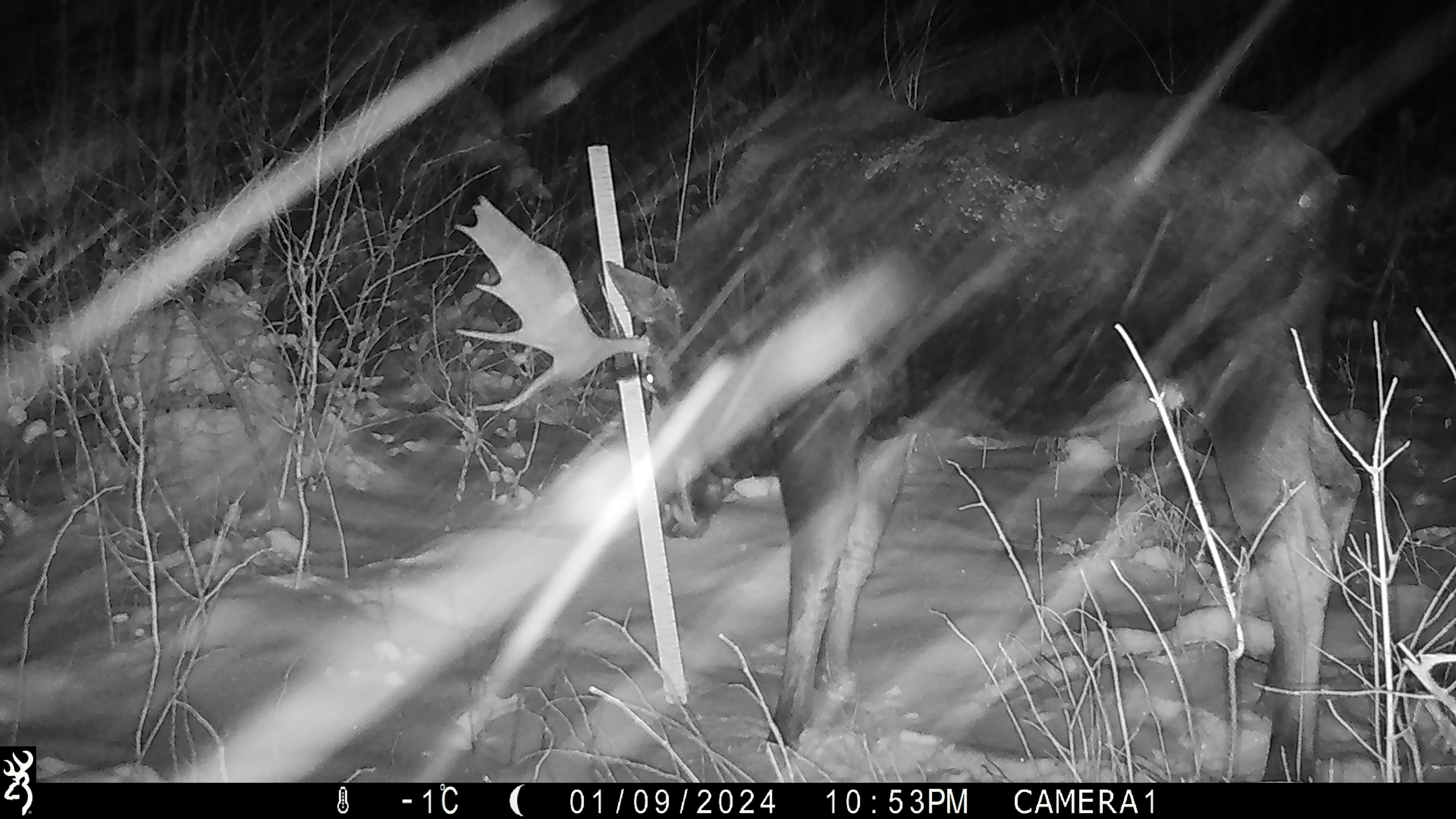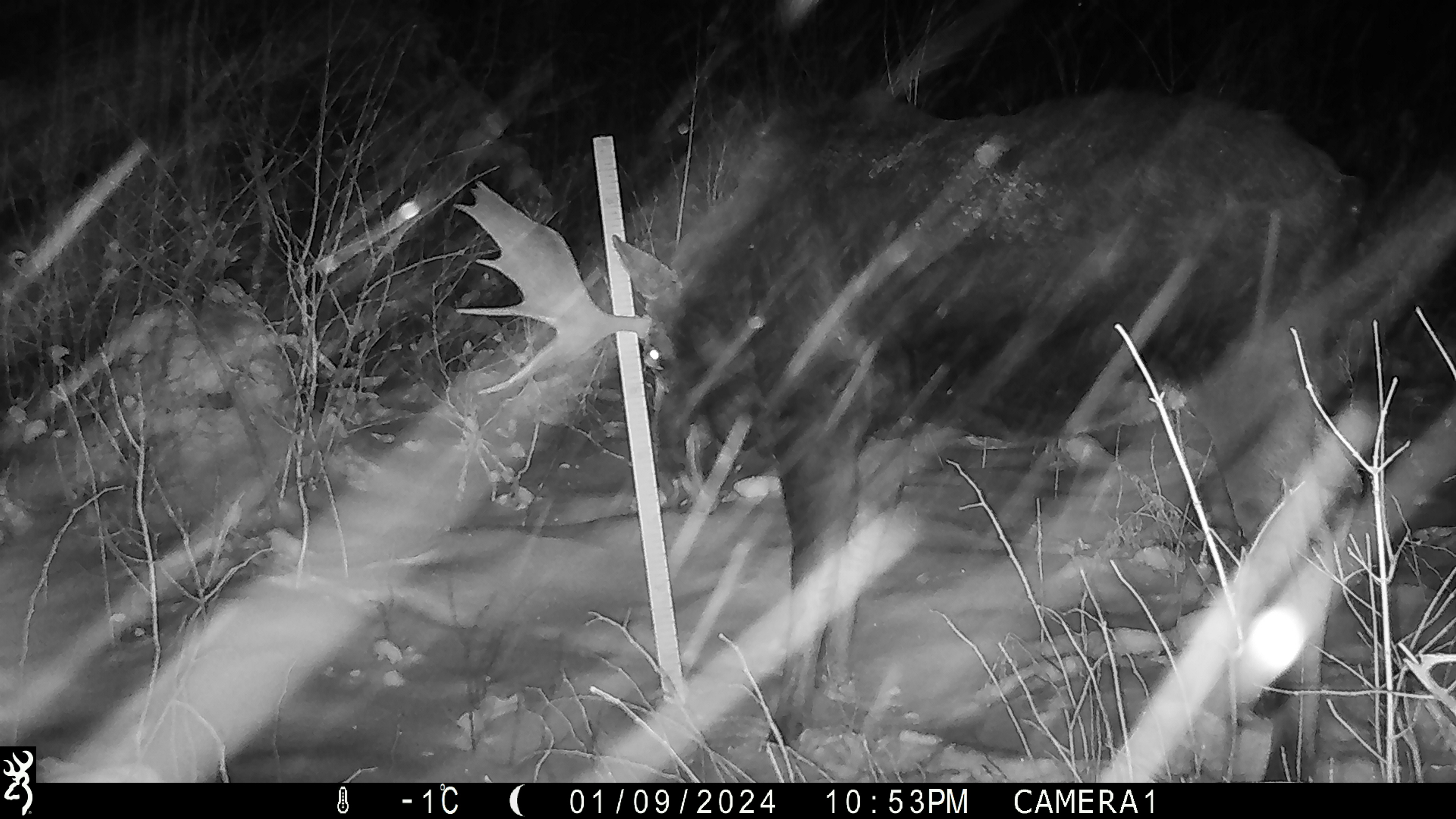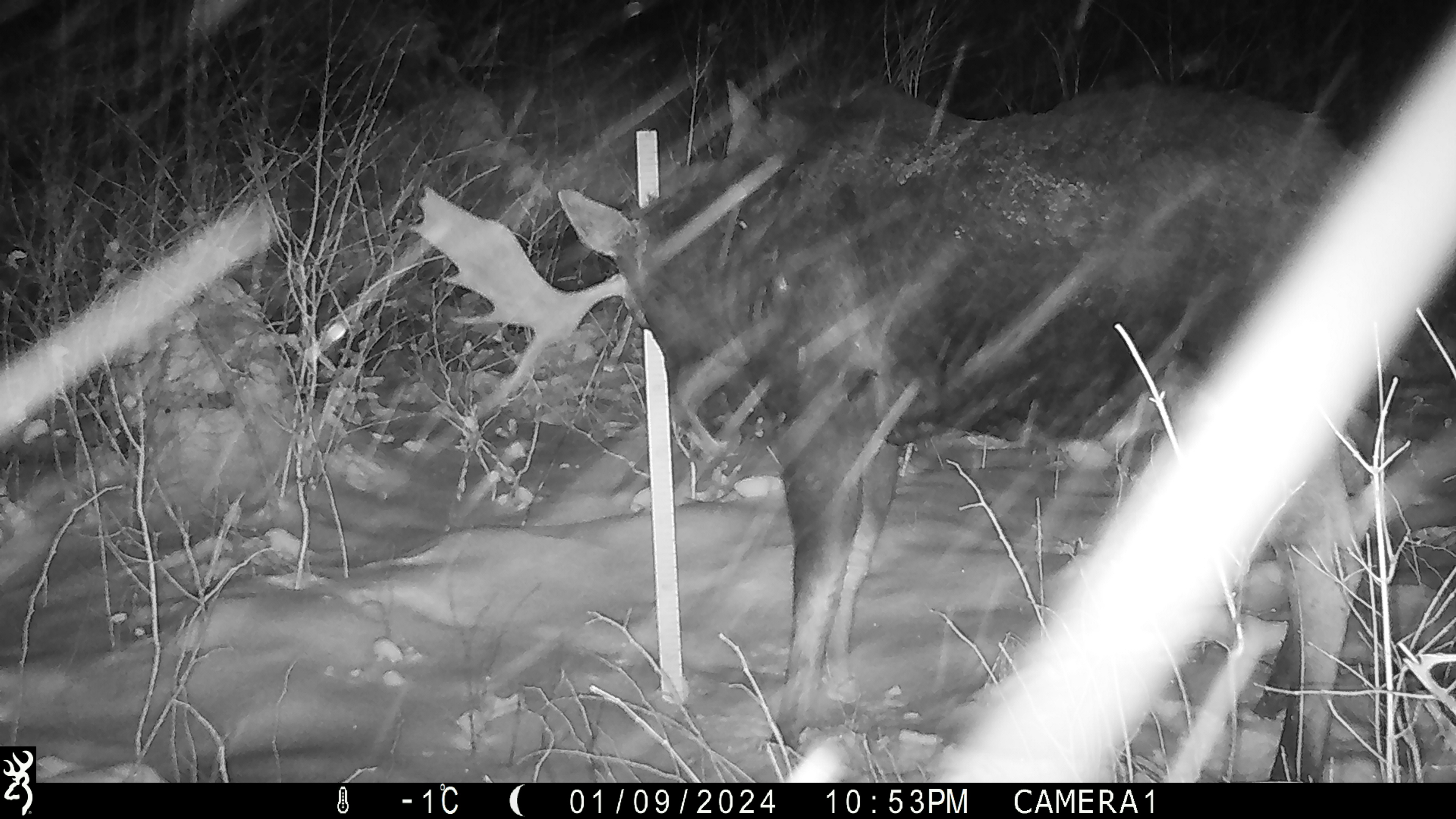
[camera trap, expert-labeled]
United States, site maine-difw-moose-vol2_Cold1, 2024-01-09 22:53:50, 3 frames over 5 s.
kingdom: Animalia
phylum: Chordata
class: Mammalia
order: Artiodactyla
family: Cervidae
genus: Alces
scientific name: Alces alces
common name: moose